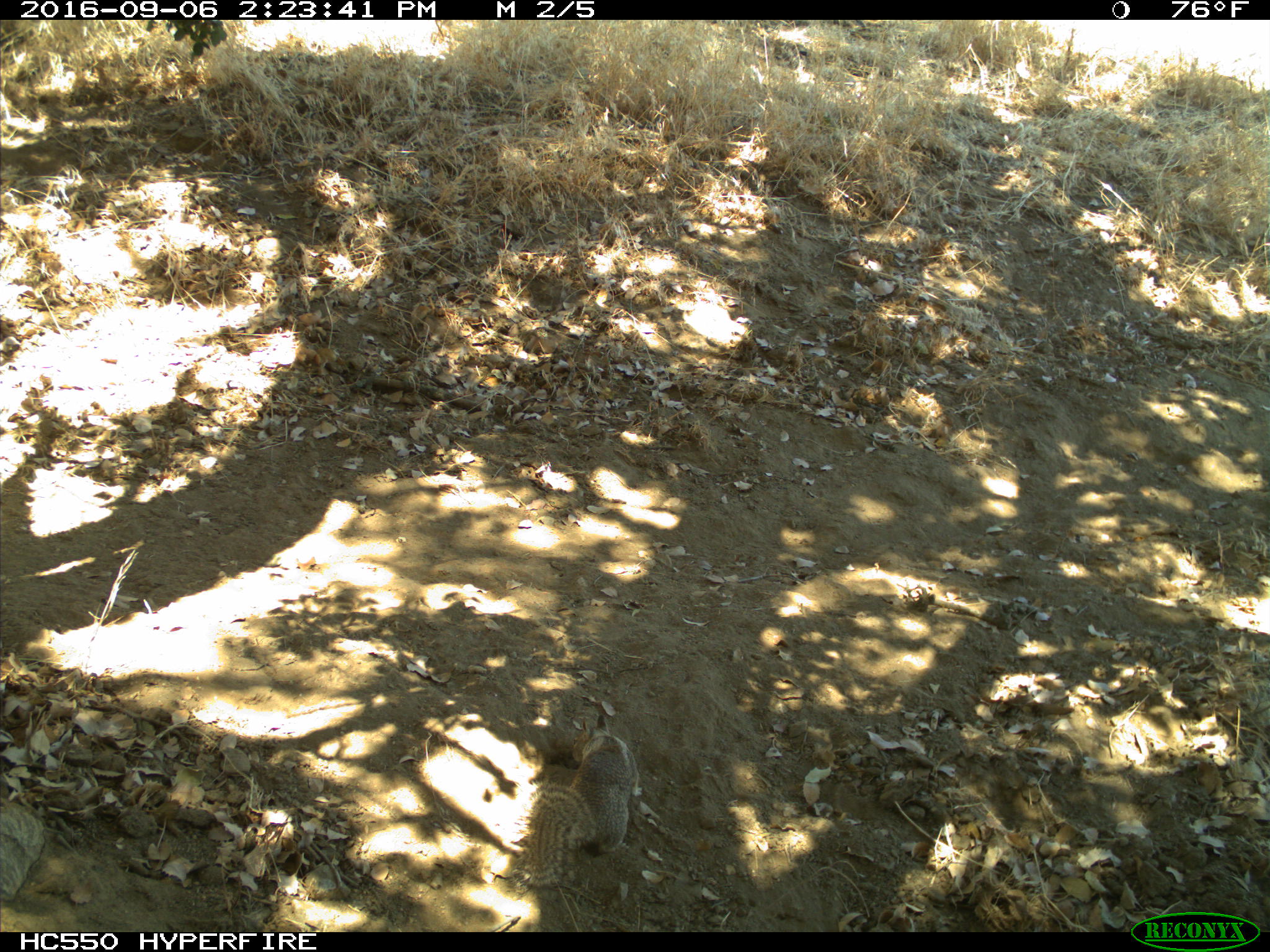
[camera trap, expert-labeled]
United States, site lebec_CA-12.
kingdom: Animalia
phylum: Chordata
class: Mammalia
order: Rodentia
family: Sciuridae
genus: Otospermophilus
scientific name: Otospermophilus beecheyi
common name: california ground squirrel